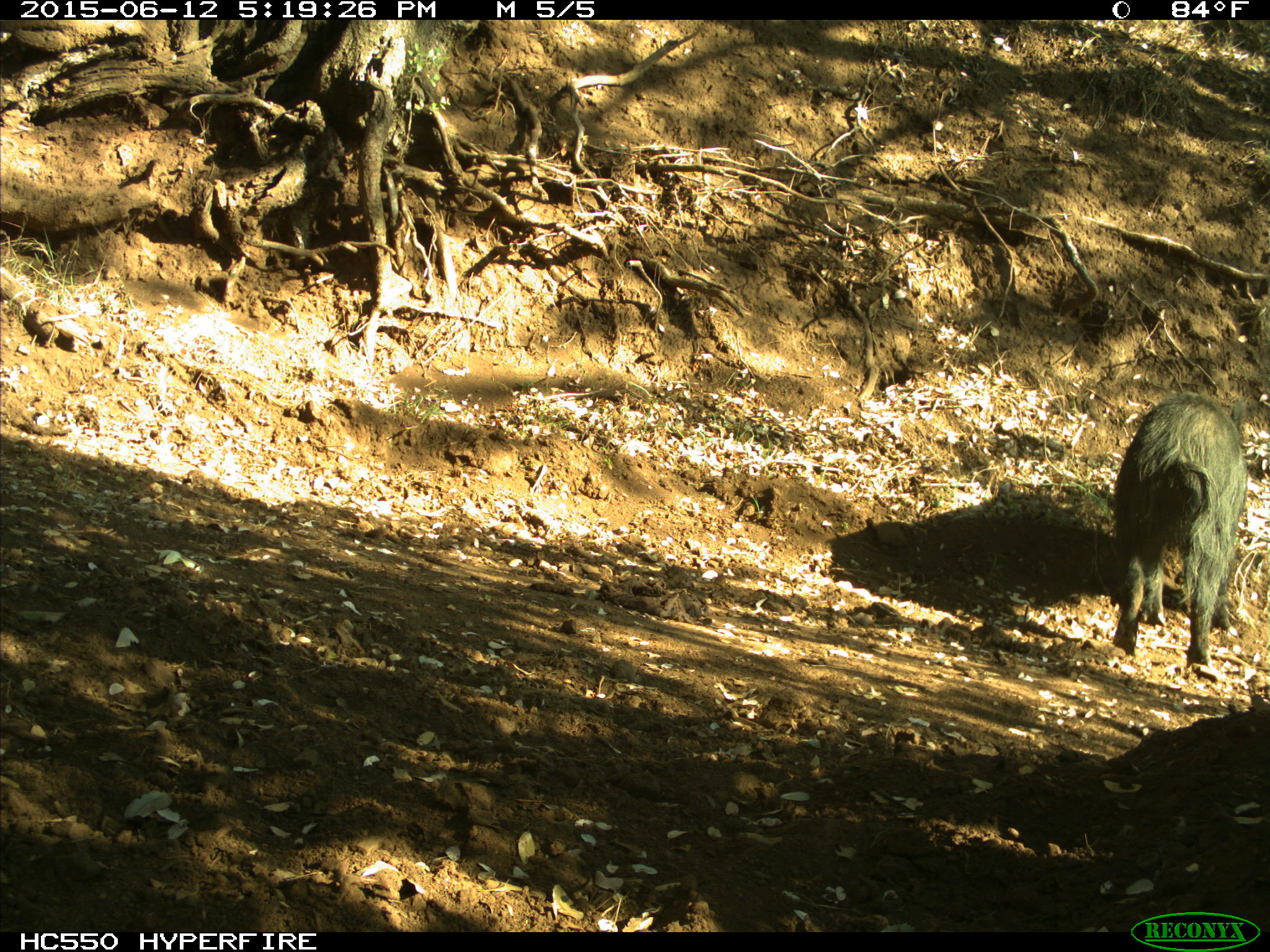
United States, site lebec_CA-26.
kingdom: Animalia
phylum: Chordata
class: Mammalia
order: Artiodactyla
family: Suidae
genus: Sus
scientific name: Sus scrofa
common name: wild boar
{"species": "Sus scrofa (wild boar)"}